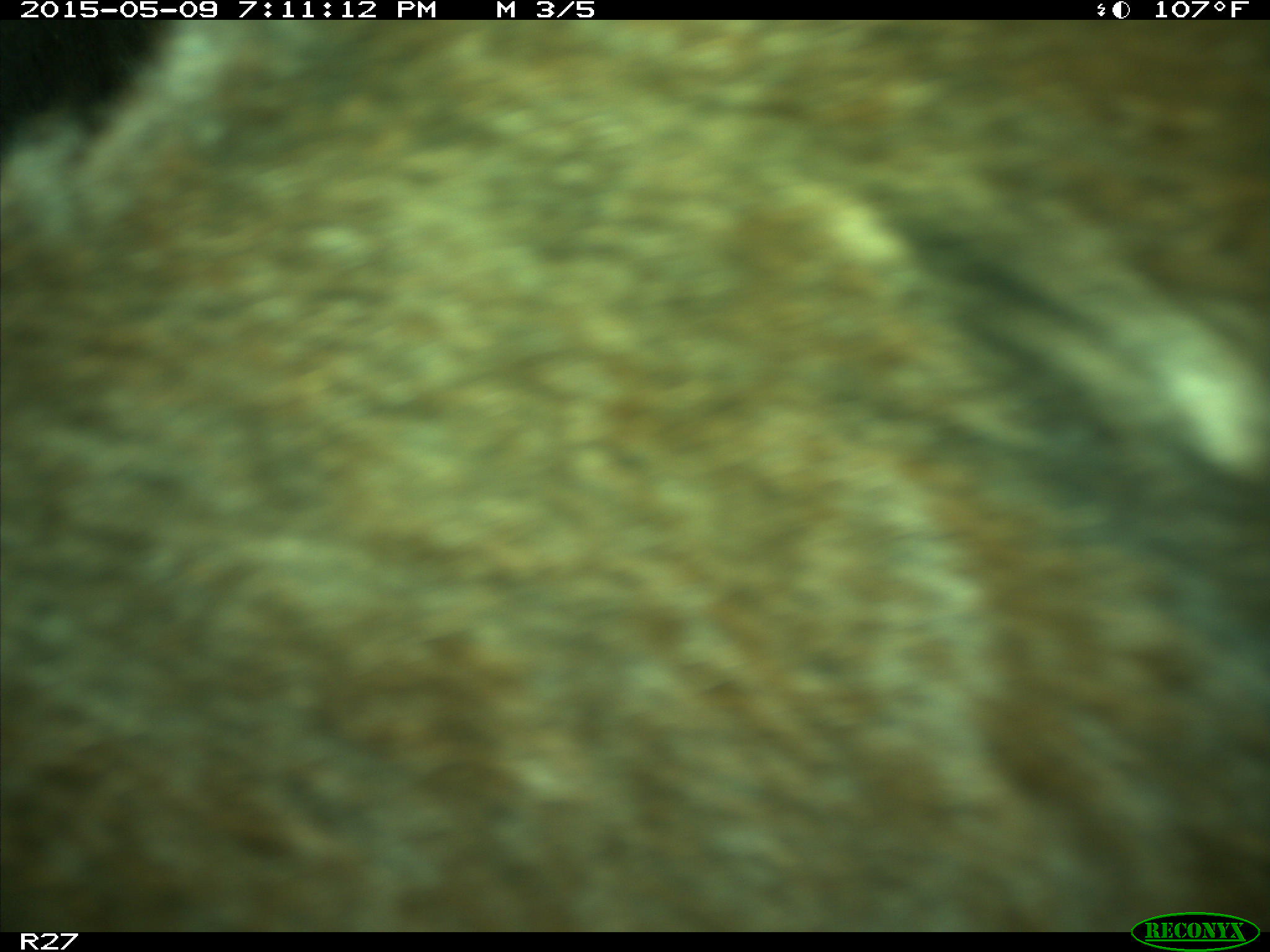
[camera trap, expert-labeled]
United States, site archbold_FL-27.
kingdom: Animalia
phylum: Chordata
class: Mammalia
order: Artiodactyla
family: Bovidae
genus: Bos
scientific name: Bos taurus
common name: domestic cow